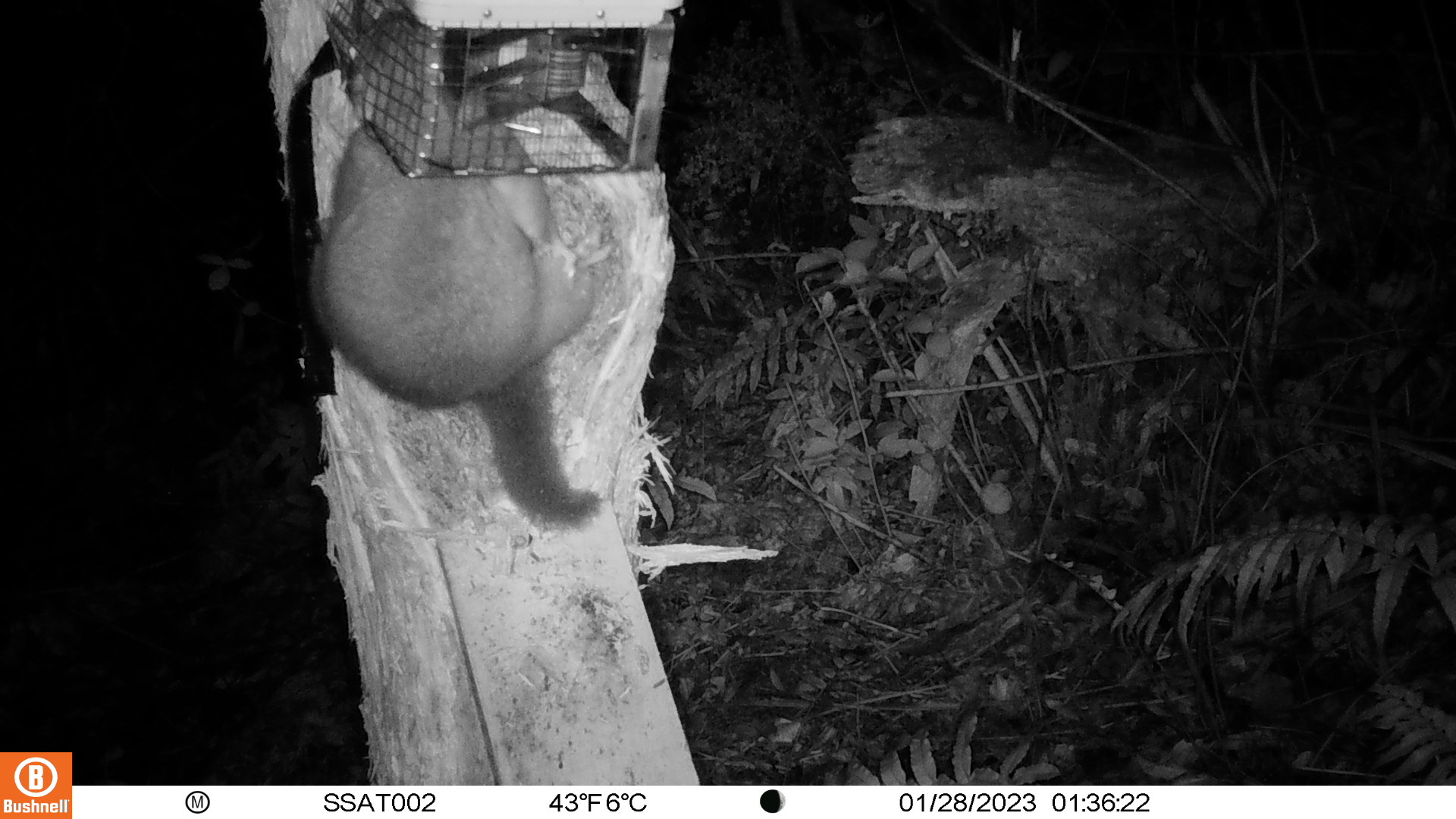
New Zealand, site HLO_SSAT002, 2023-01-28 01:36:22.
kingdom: Animalia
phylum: Chordata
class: Mammalia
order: Diprotodontia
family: Phalangeridae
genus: Trichosurus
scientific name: Trichosurus vulpecula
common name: common brushtail possum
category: possum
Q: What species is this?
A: Possum (common brushtail possum) (Trichosurus vulpecula).